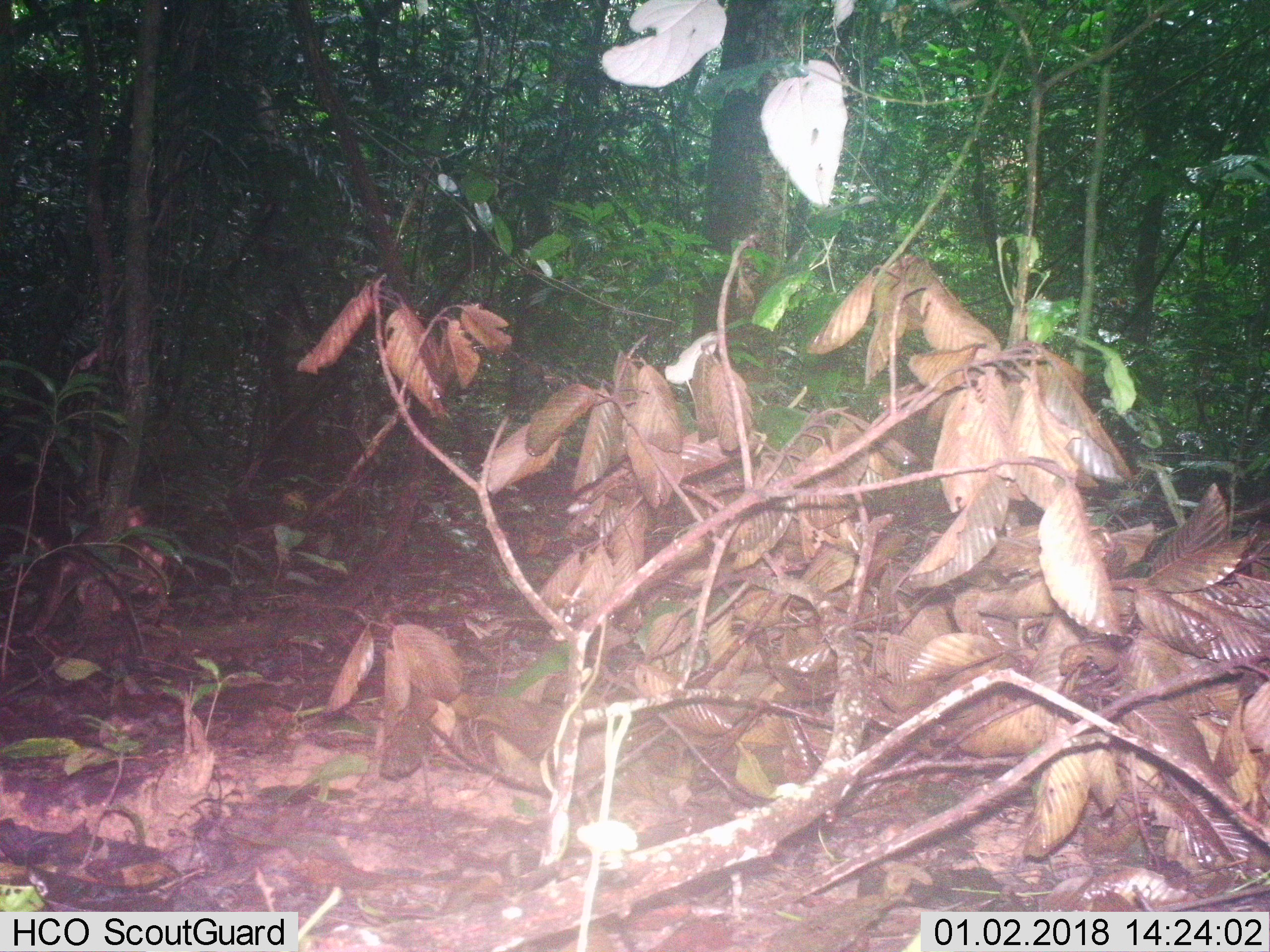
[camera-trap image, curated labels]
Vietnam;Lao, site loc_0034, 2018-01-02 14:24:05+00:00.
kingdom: Animalia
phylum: Chordata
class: Mammalia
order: Primates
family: Cercopithecidae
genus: Macaca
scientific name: Macaca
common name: macaque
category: unidentified macaque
Unidentified macaque (macaque) (Macaca). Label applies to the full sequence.